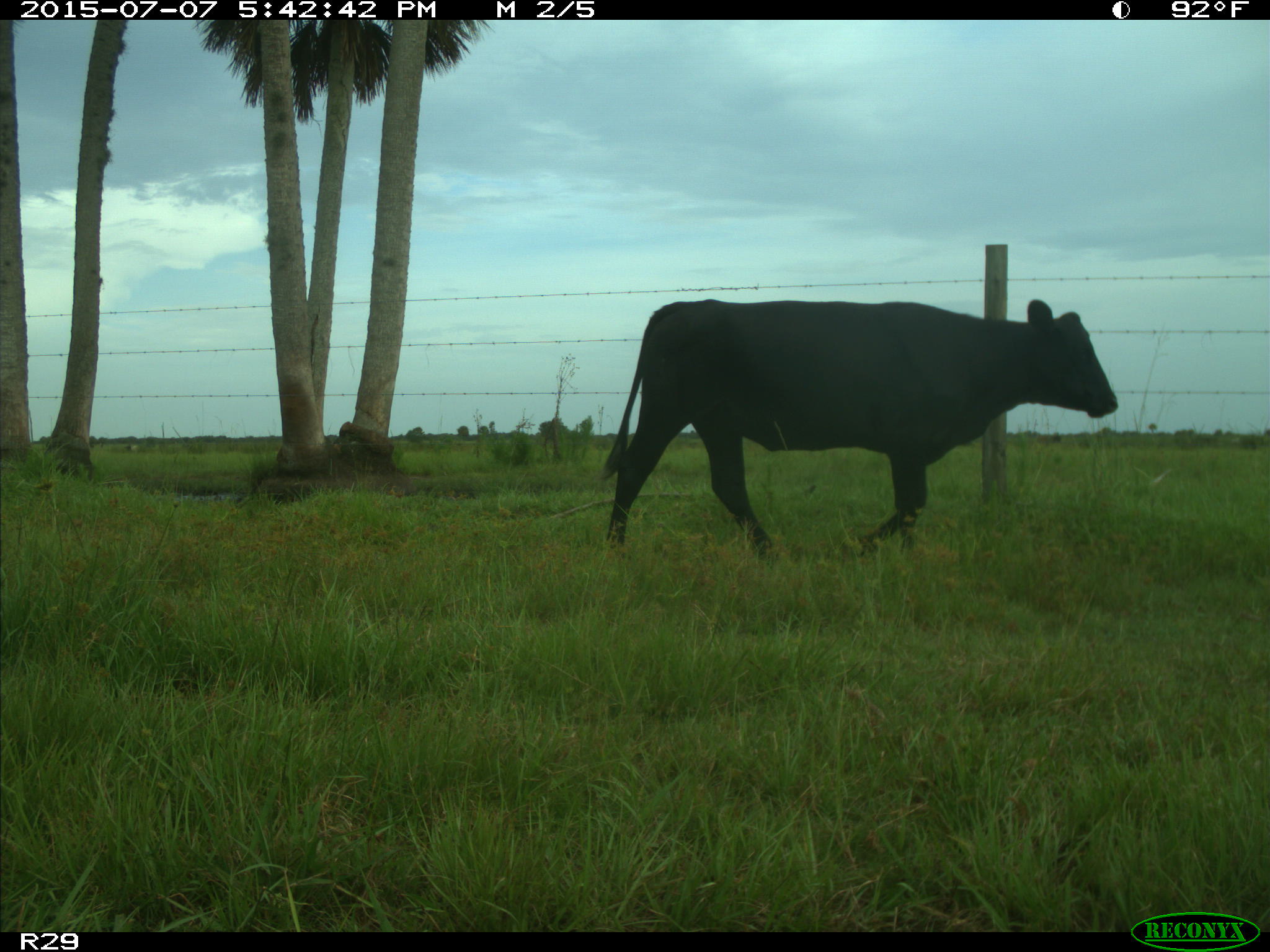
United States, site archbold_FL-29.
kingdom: Animalia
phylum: Chordata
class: Mammalia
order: Artiodactyla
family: Bovidae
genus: Bos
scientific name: Bos taurus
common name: domestic cow